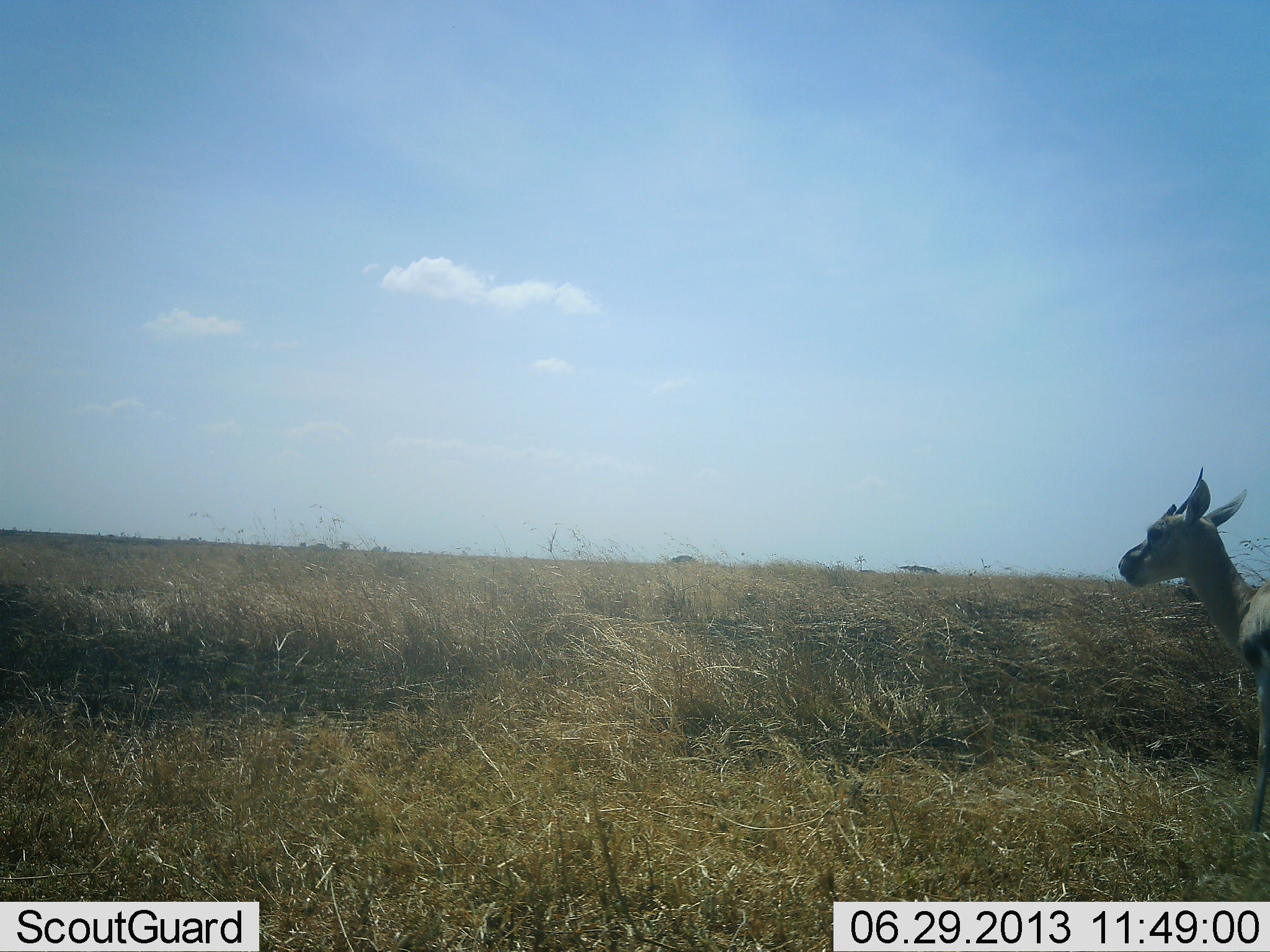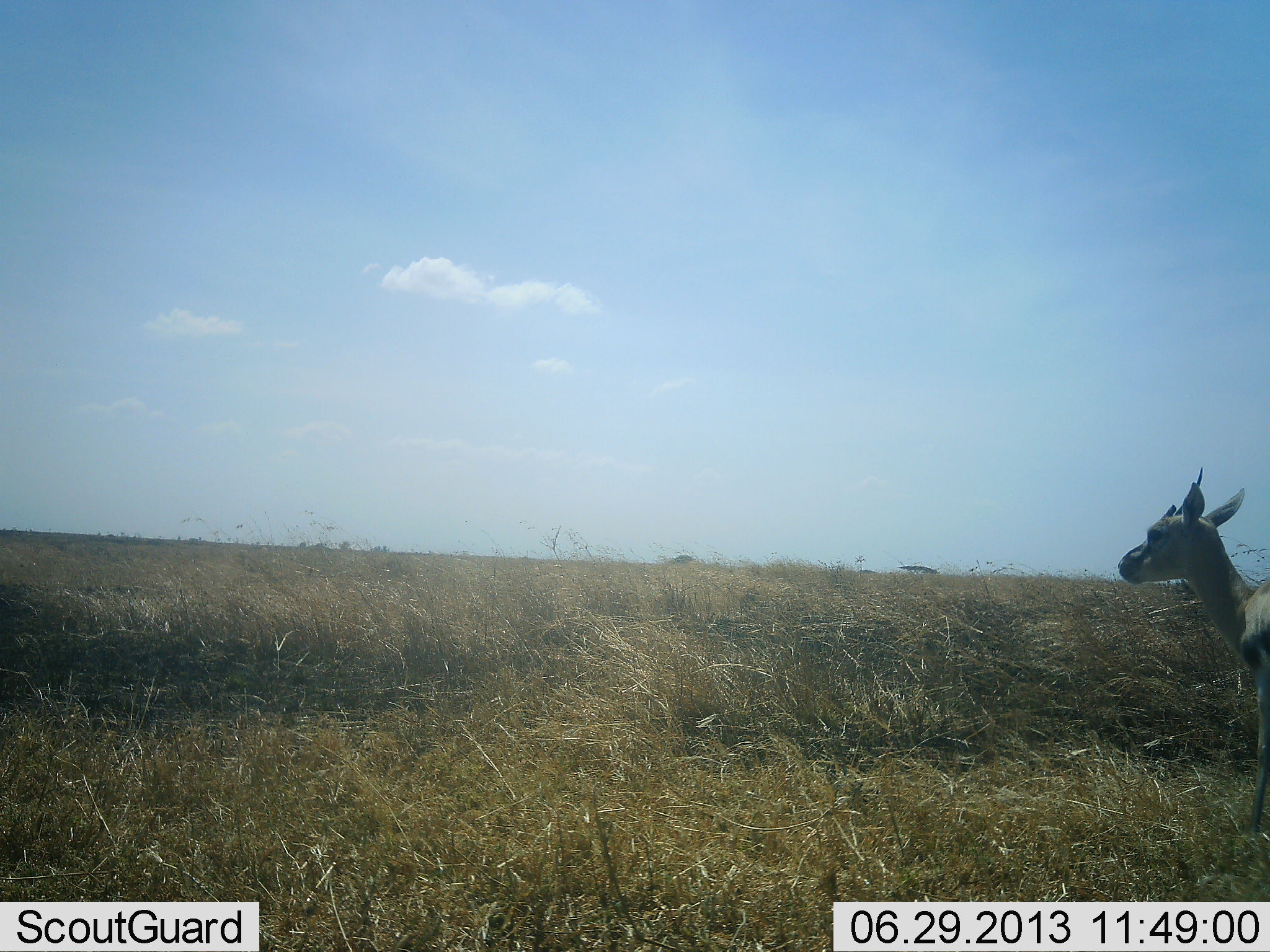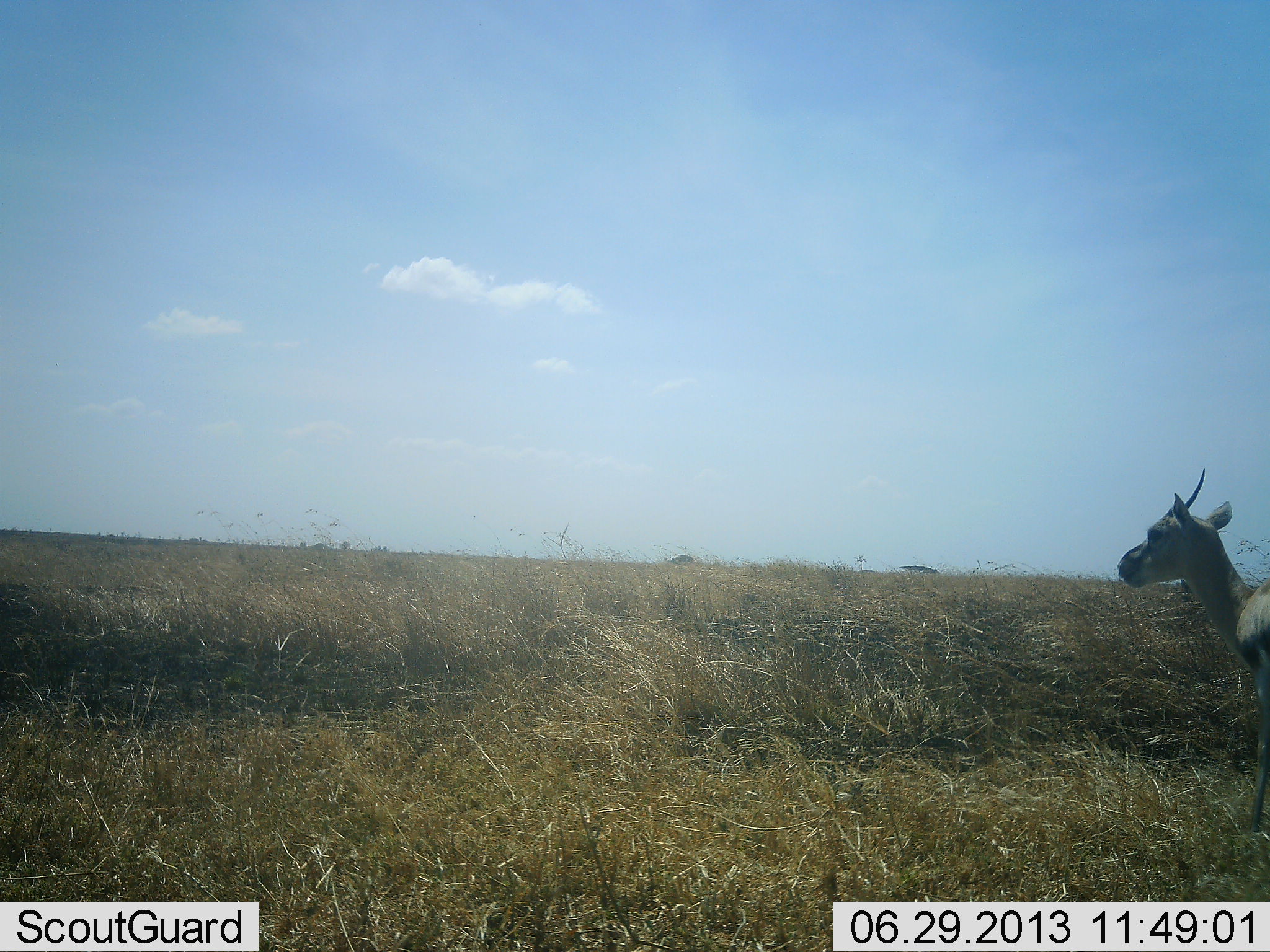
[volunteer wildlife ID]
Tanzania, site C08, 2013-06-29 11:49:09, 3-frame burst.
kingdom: Animalia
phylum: Chordata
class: Mammalia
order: Artiodactyla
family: Bovidae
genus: Eudorcas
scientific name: Eudorcas thomsonii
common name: thomson's gazelle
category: gazellethomsons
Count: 1.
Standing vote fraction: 80%.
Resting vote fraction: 0%.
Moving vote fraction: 20%.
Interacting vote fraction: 0%.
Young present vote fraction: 0%.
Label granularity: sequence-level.